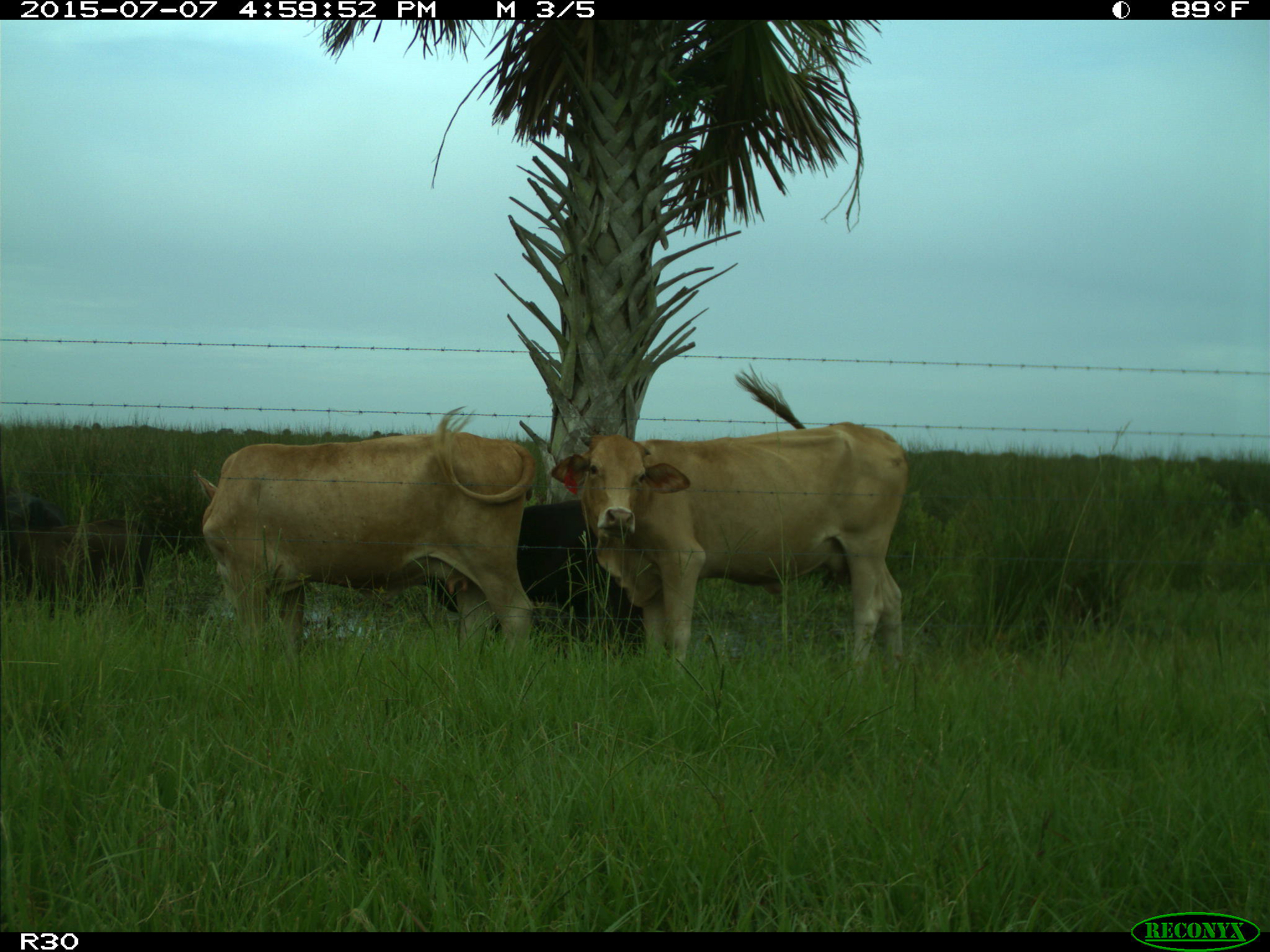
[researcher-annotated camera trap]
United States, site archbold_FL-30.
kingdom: Animalia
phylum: Chordata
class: Mammalia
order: Artiodactyla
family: Bovidae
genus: Bos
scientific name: Bos taurus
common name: domestic cow